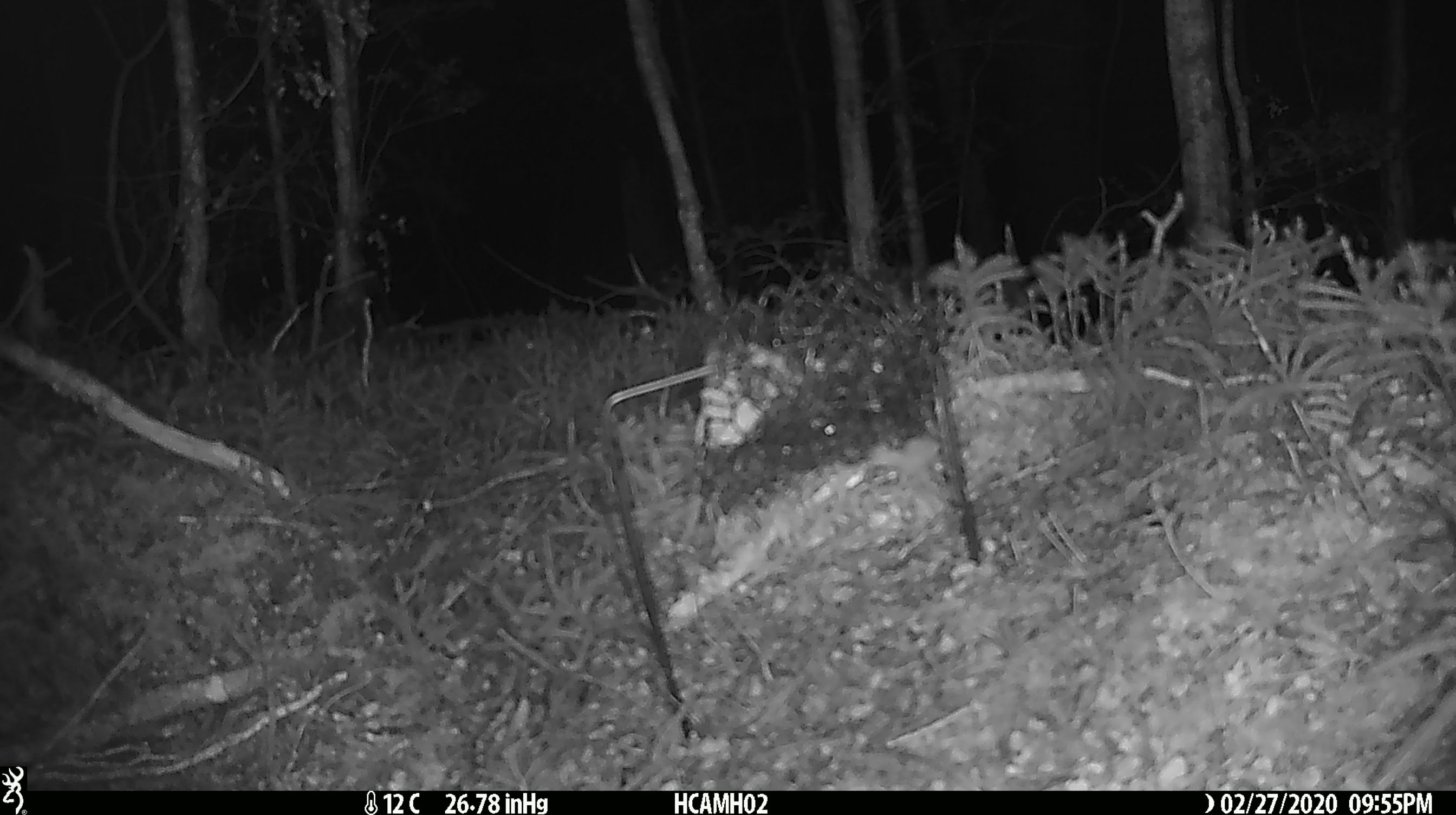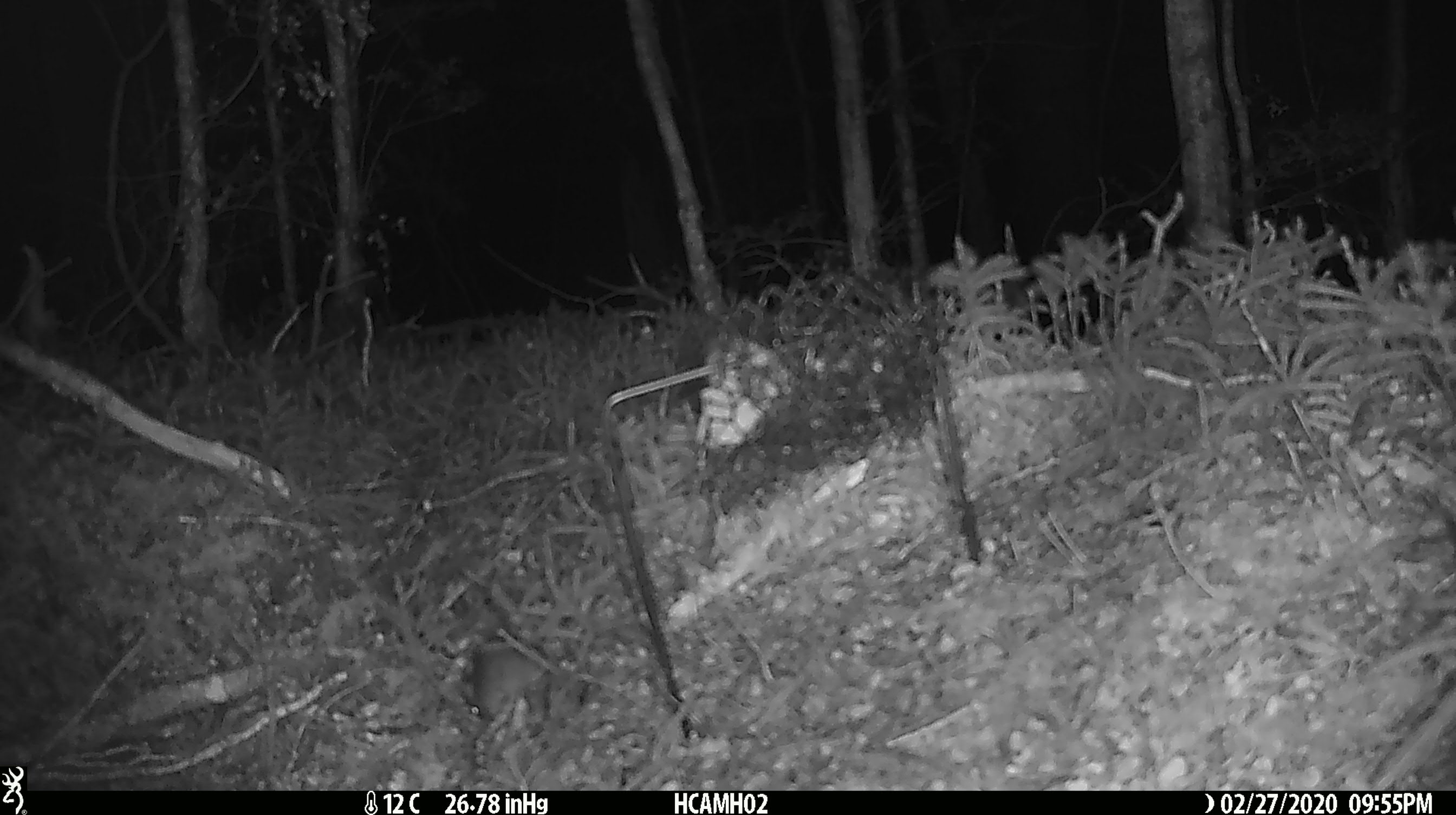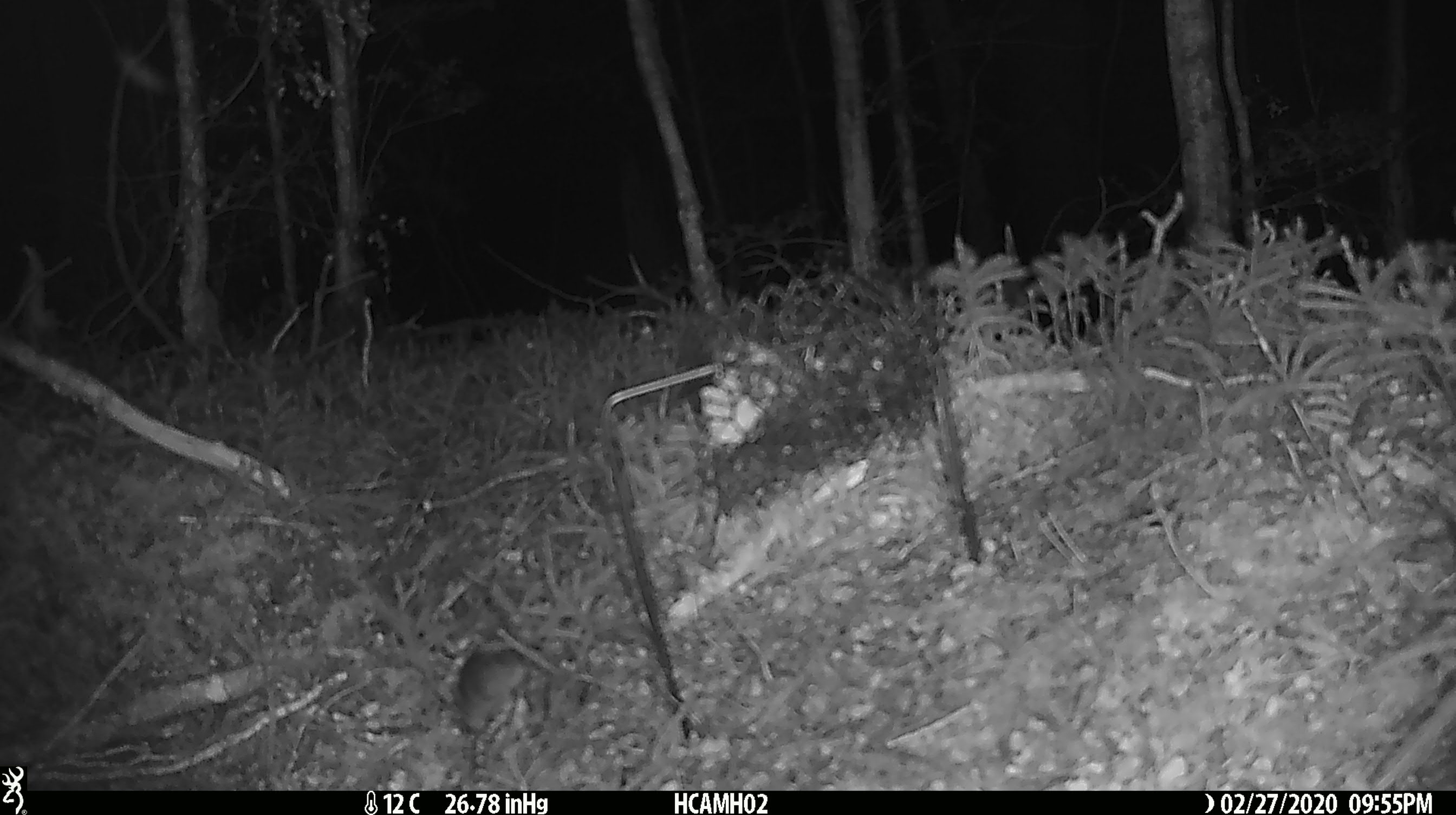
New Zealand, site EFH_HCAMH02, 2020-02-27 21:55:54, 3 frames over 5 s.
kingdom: Animalia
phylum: Chordata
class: Mammalia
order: Rodentia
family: Muridae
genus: Mus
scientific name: Mus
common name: mouse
Mouse (Mus).